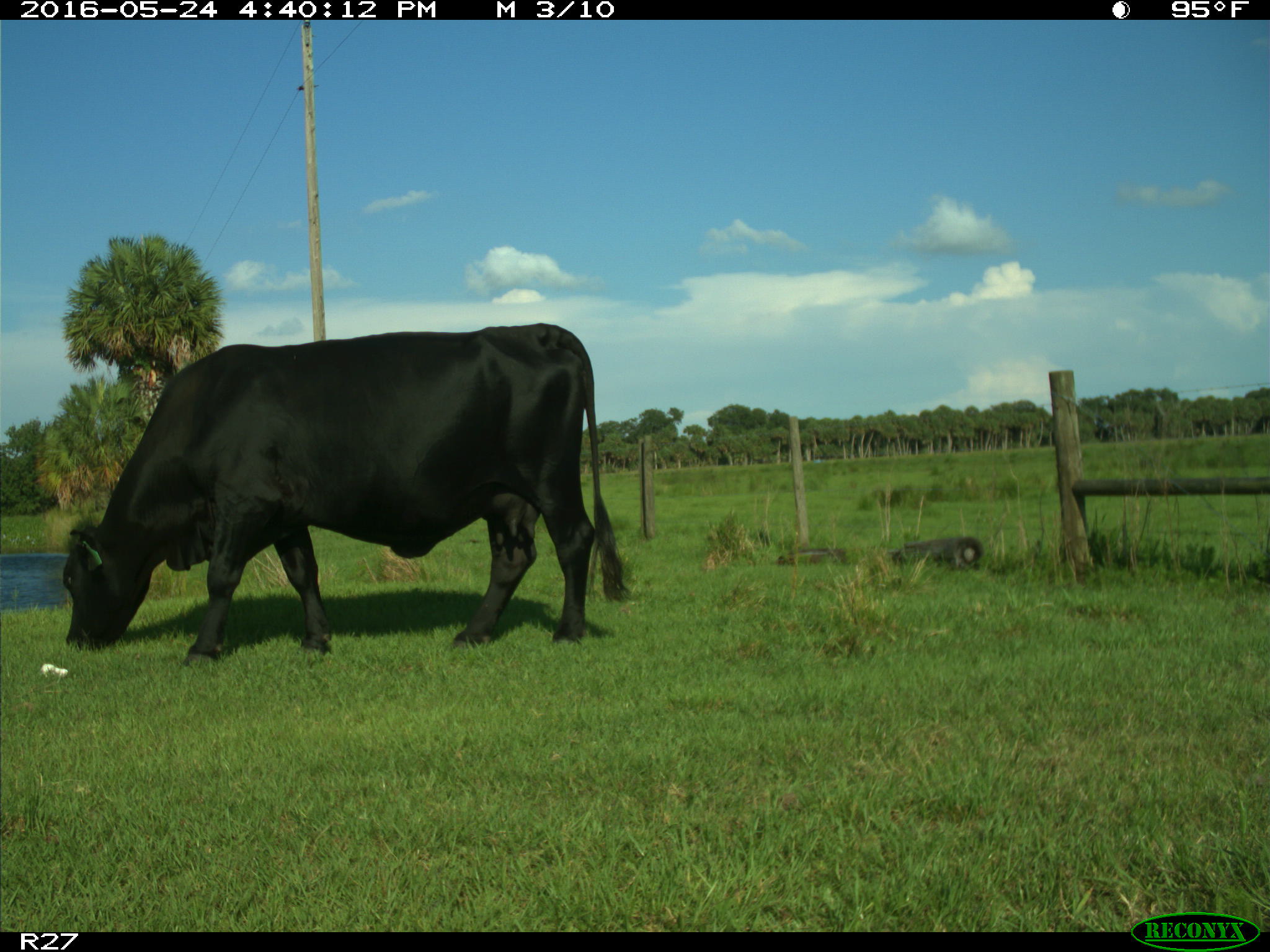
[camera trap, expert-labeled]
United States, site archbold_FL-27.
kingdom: Animalia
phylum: Chordata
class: Mammalia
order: Artiodactyla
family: Bovidae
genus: Bos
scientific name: Bos taurus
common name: domestic cow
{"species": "Bos taurus (domestic cow)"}